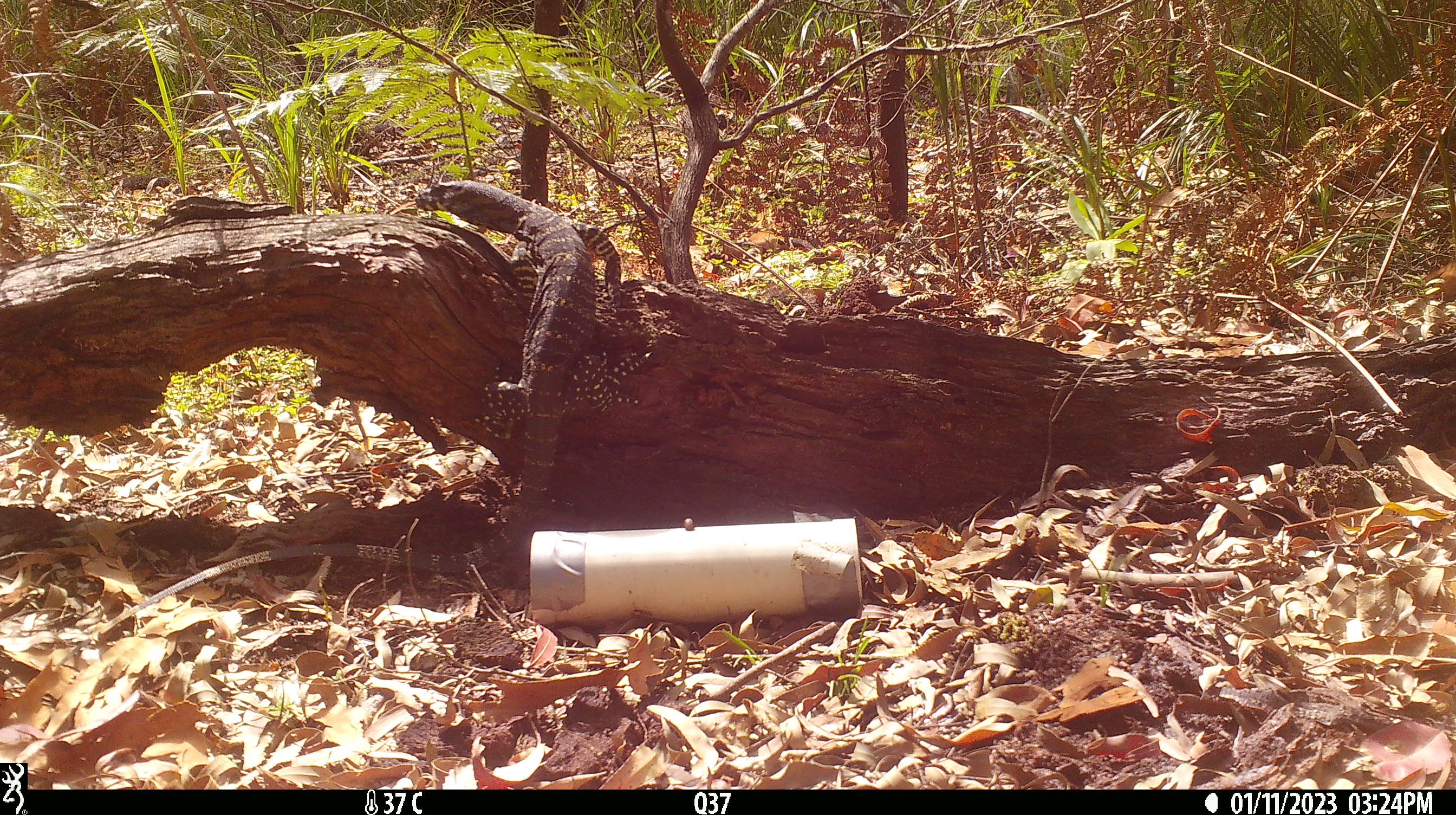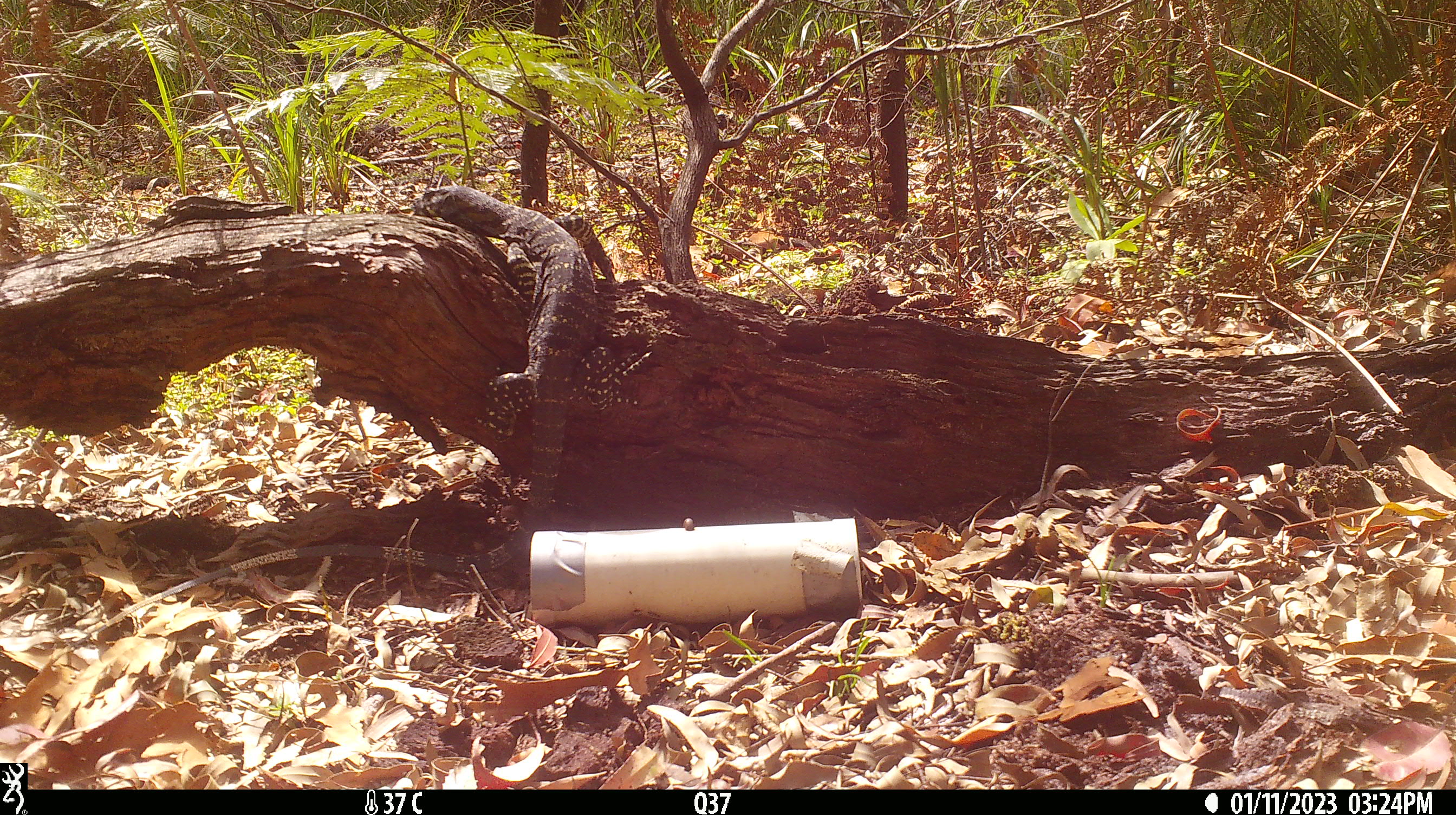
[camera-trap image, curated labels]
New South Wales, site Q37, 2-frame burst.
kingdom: Animalia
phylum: Chordata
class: Reptilia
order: Squamata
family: Varanidae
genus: Varanus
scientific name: Varanus varius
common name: lace monitor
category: goanna